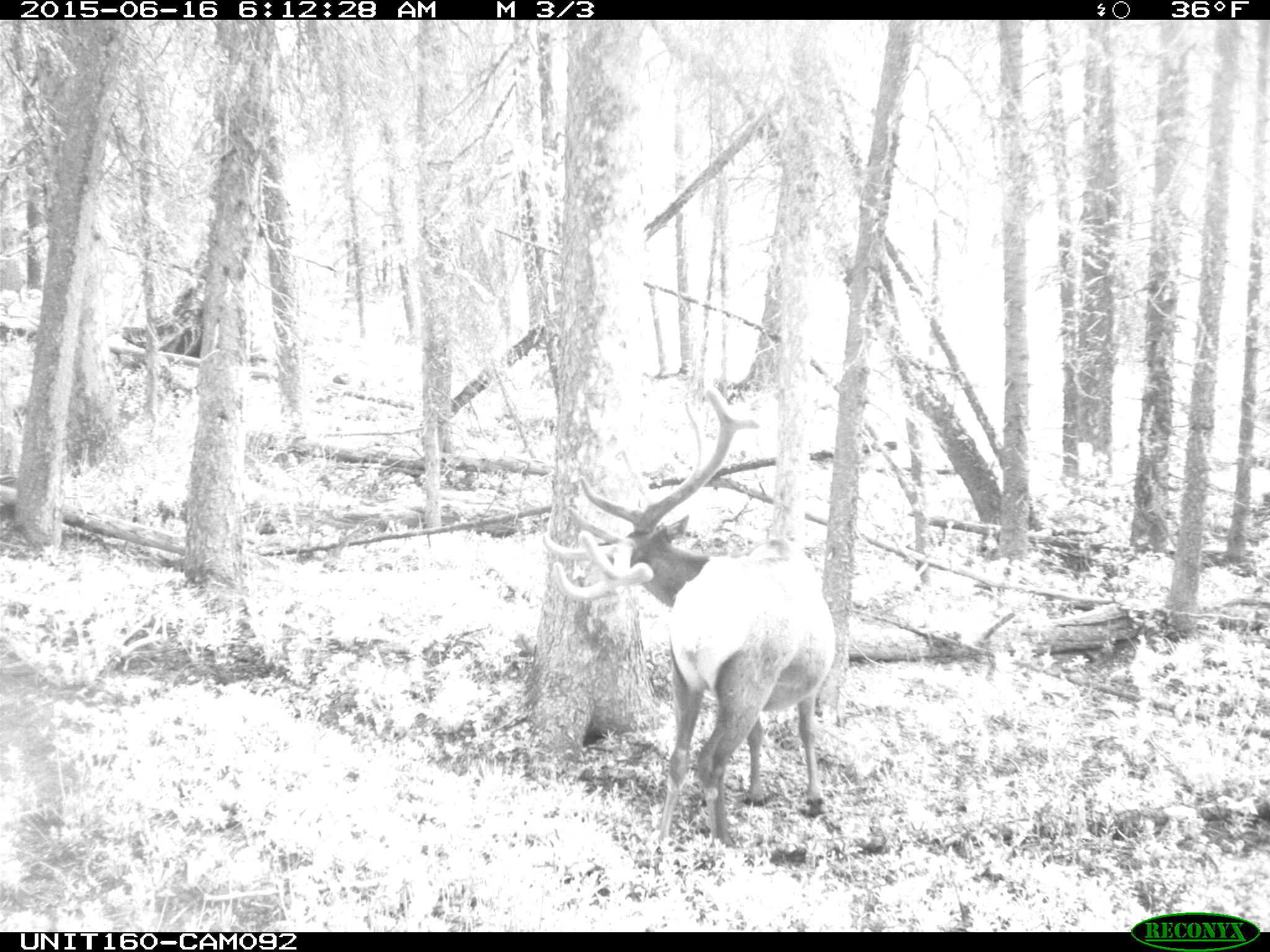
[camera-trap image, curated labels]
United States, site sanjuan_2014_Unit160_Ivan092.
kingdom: Animalia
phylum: Chordata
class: Mammalia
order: Artiodactyla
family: Cervidae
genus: Cervus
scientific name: Cervus elaphus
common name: red deer